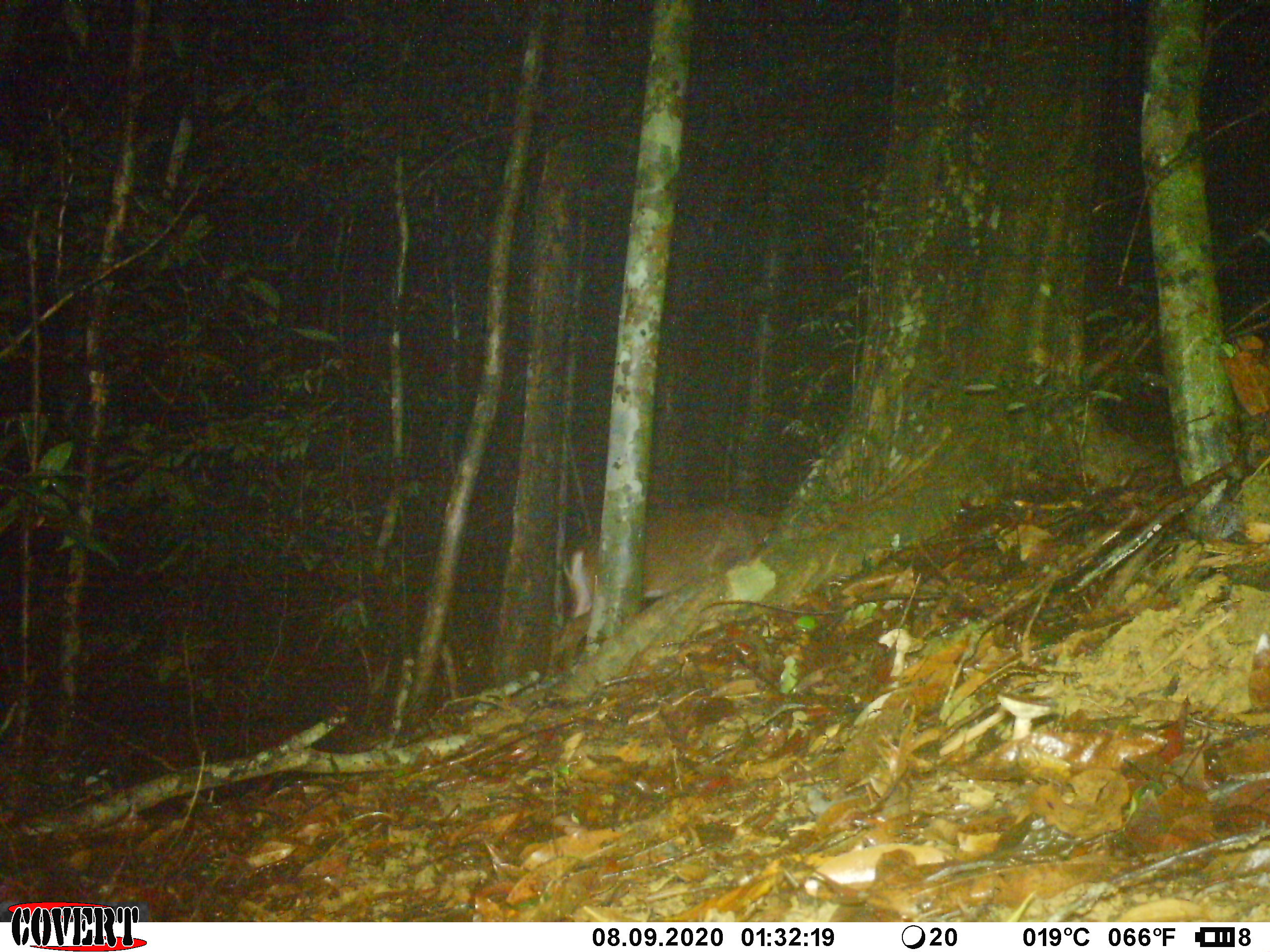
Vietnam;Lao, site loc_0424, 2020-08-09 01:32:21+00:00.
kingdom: Animalia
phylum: Chordata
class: Mammalia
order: Artiodactyla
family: Cervidae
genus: Muntiacus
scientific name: Muntiacus vuquangensis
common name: large-antlered muntjac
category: large antlered muntjac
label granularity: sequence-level